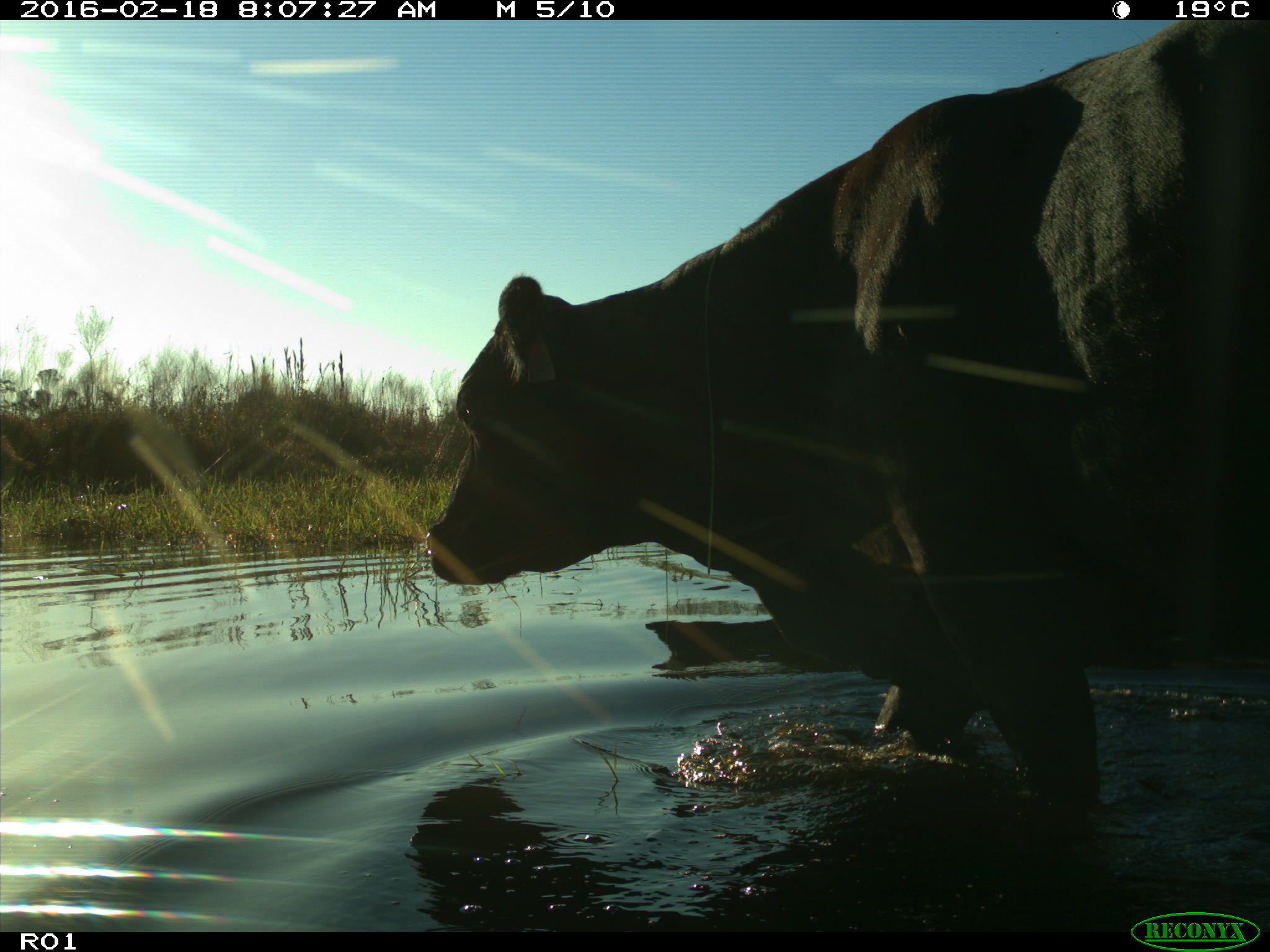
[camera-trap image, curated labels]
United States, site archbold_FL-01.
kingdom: Animalia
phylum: Chordata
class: Mammalia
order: Artiodactyla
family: Bovidae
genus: Bos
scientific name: Bos taurus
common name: domestic cow